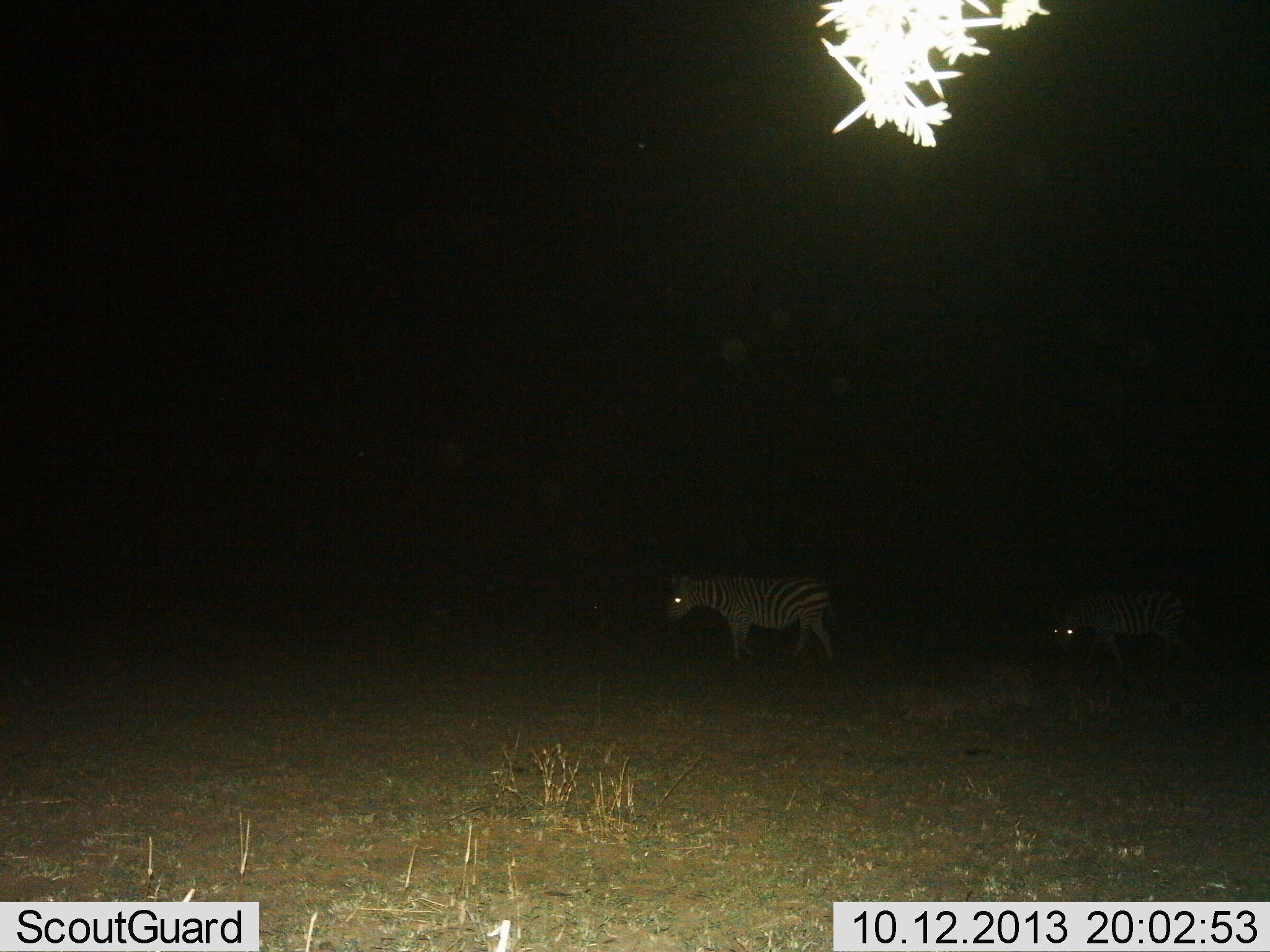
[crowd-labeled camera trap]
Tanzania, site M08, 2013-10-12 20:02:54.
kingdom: Animalia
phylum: Chordata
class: Mammalia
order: Perissodactyla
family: Equidae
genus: Equus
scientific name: Equus quagga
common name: plains zebra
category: zebra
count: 2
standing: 50%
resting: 0%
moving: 54%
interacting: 0%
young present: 0%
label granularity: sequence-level